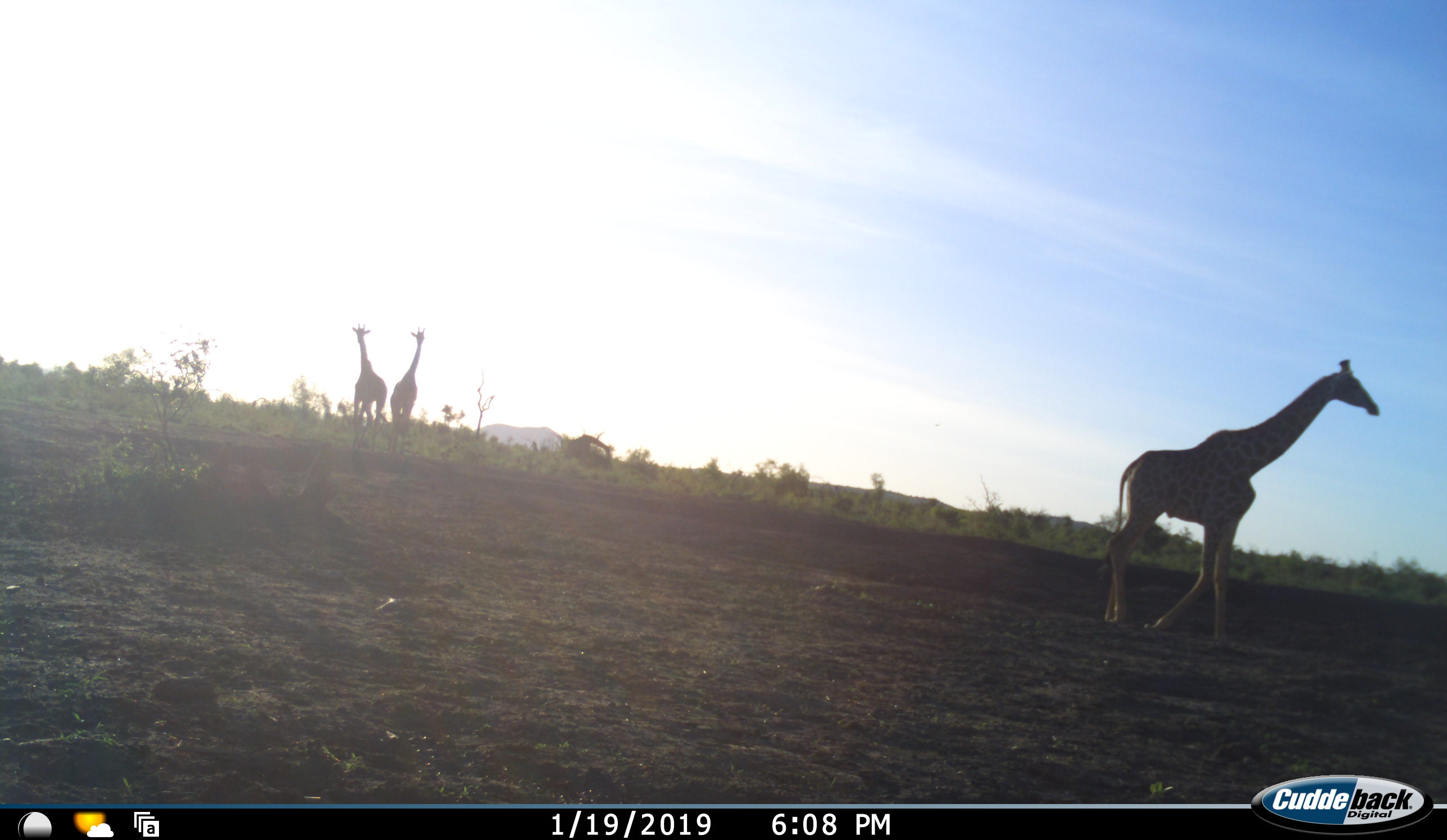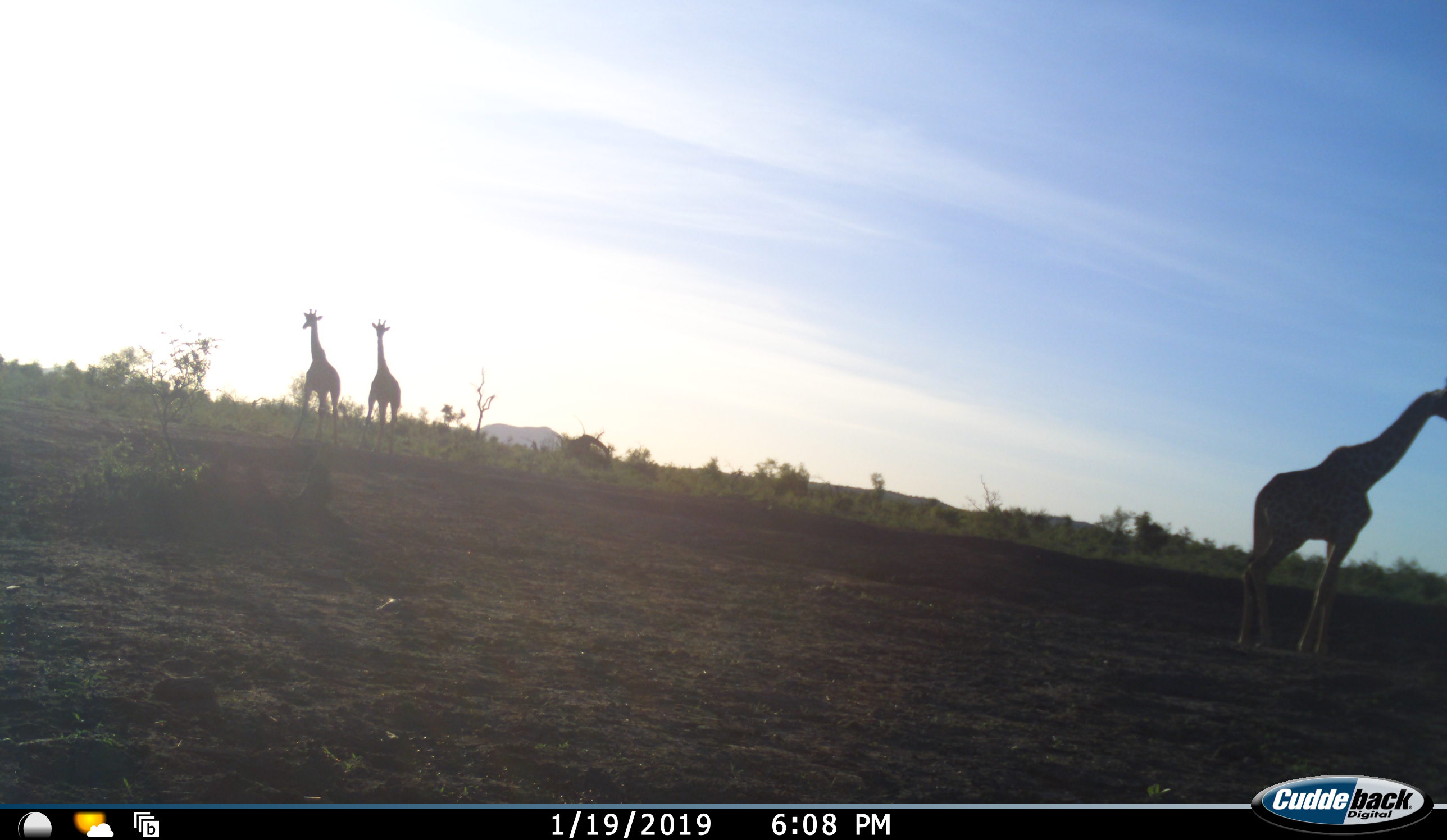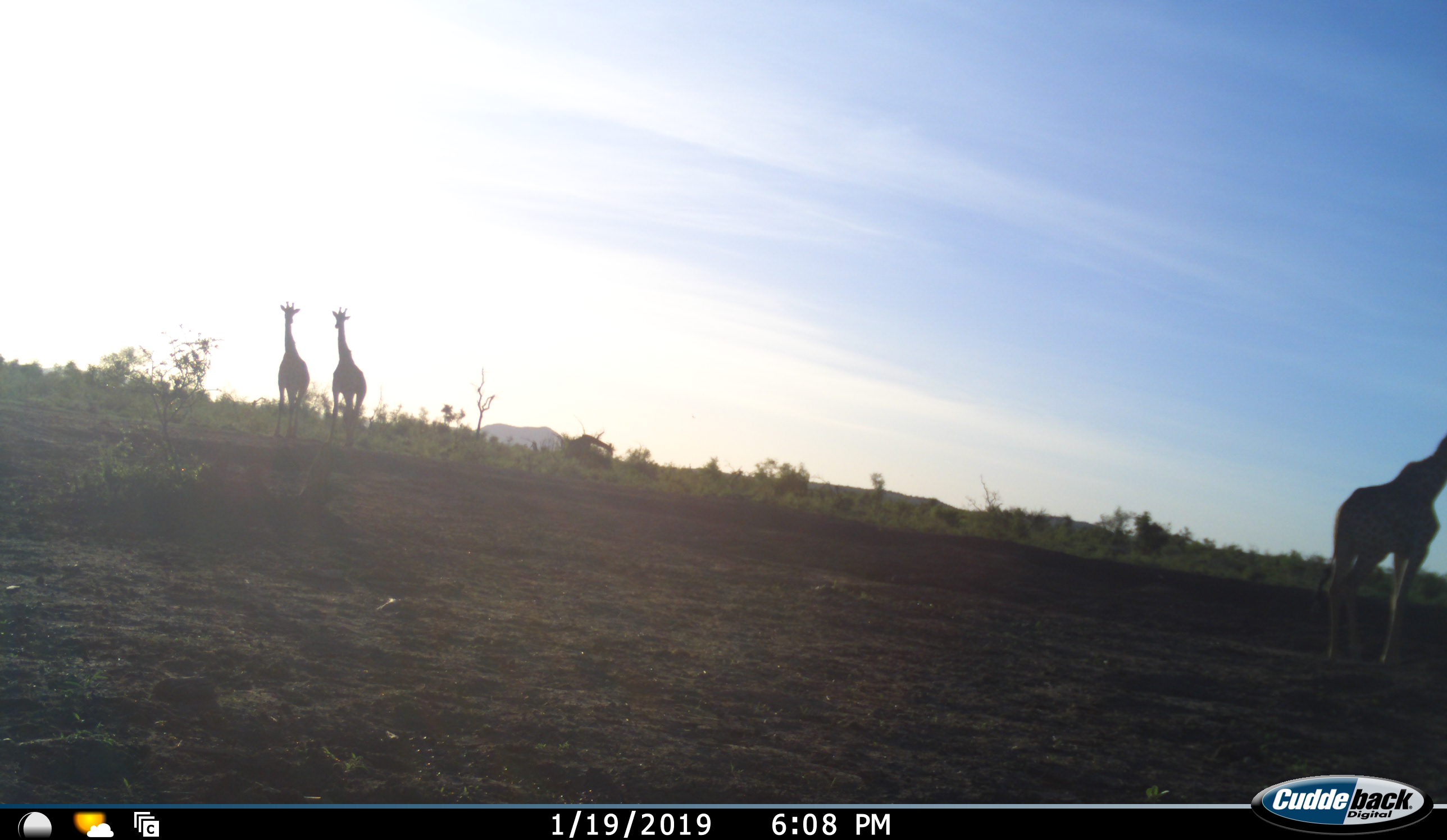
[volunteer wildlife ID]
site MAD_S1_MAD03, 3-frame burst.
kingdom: Animalia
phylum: Chordata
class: Mammalia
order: Artiodactyla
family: Giraffidae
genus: Giraffa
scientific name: Giraffa camelopardalis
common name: giraffe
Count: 3.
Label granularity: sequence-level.